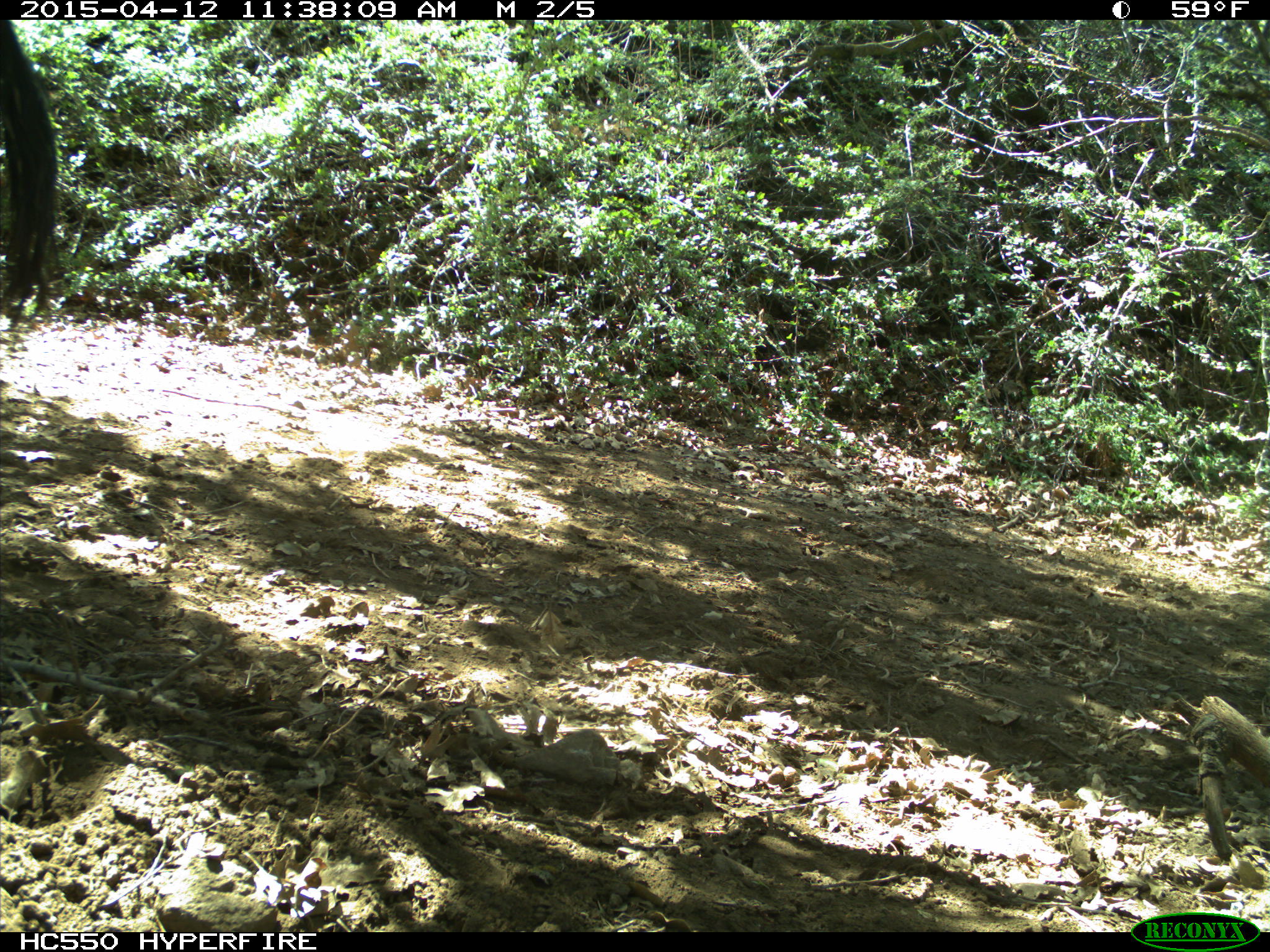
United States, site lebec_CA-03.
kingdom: Animalia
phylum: Chordata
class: Mammalia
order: Artiodactyla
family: Bovidae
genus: Bos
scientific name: Bos taurus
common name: domestic cow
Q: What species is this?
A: Bos taurus (domestic cow).